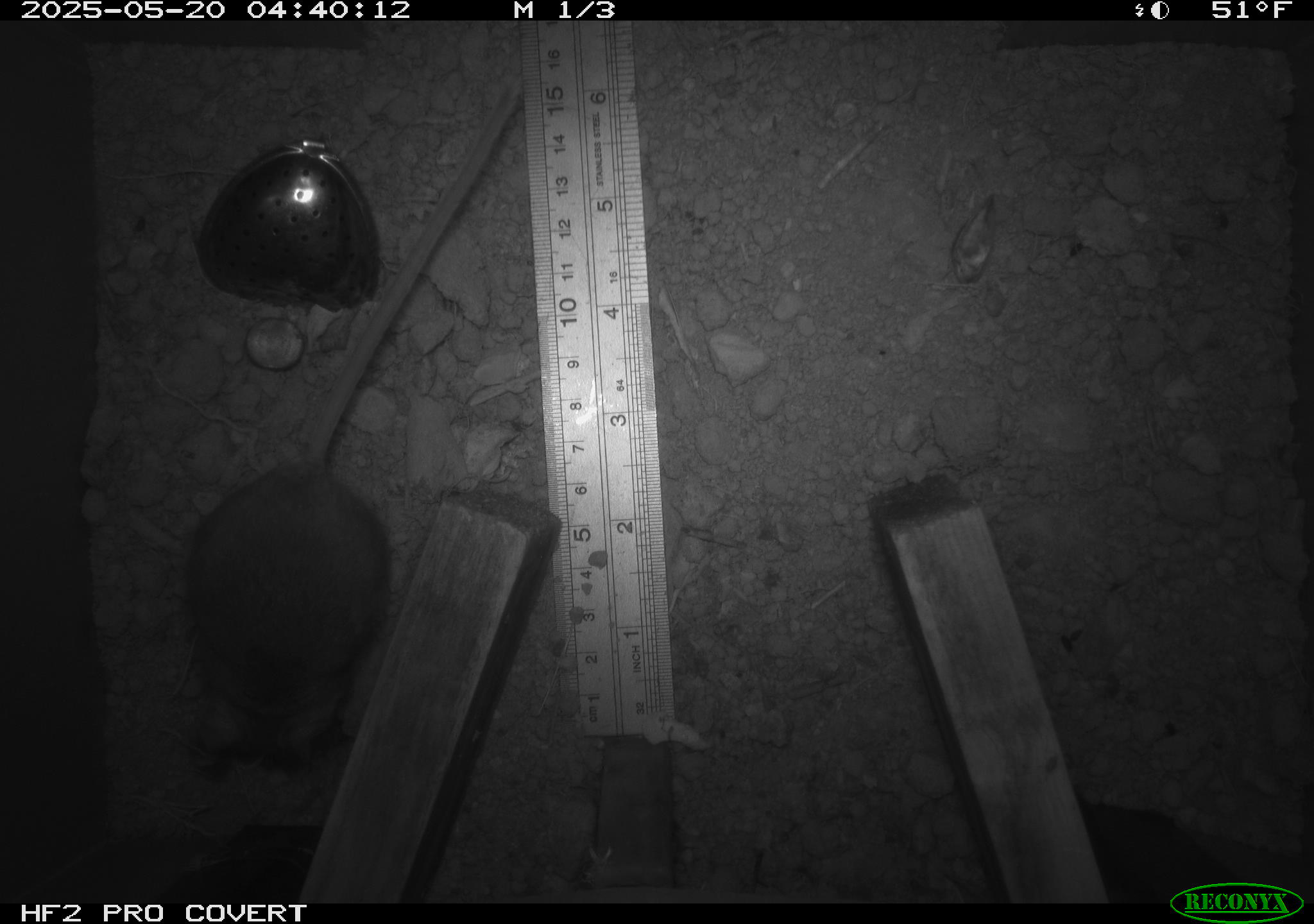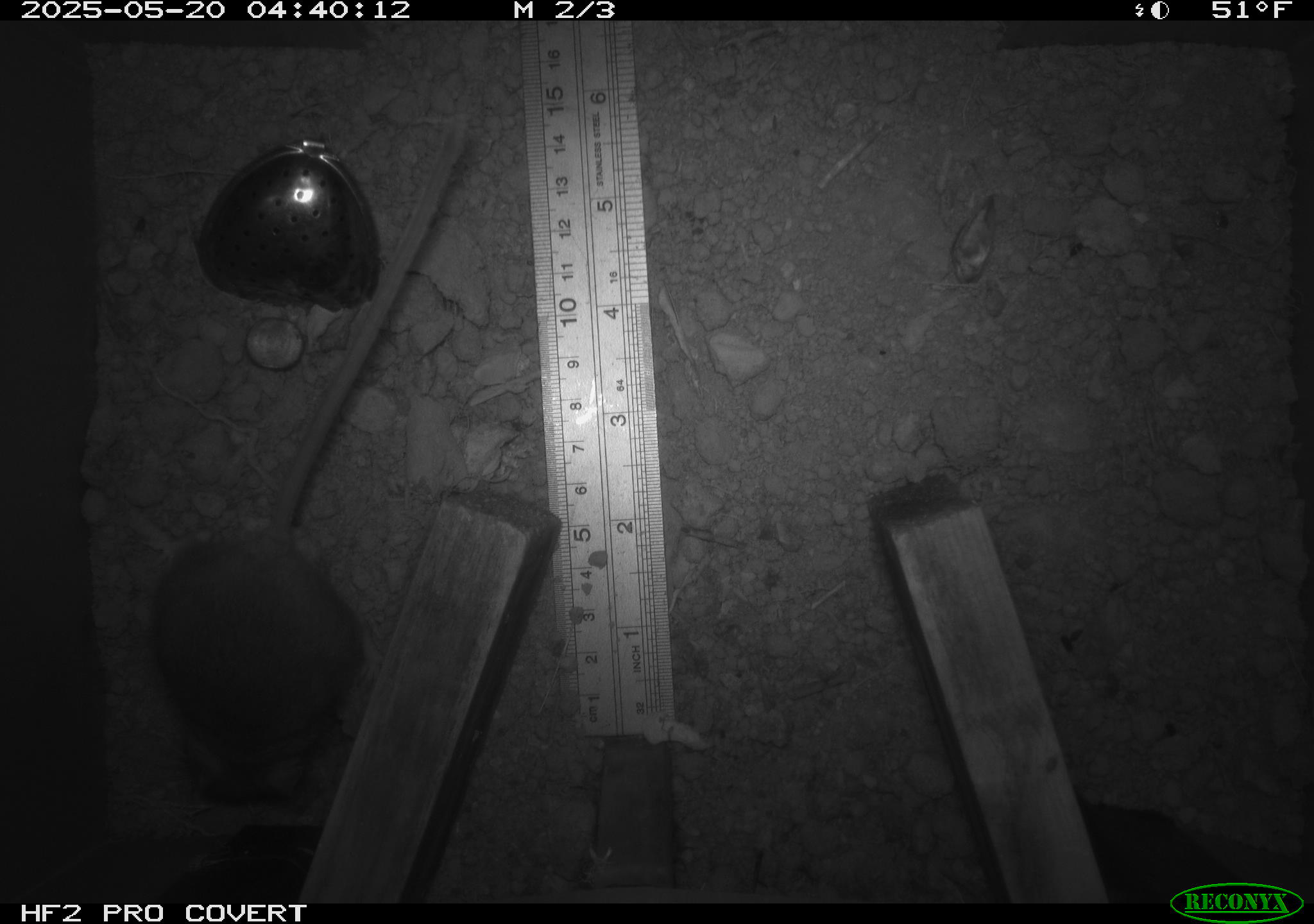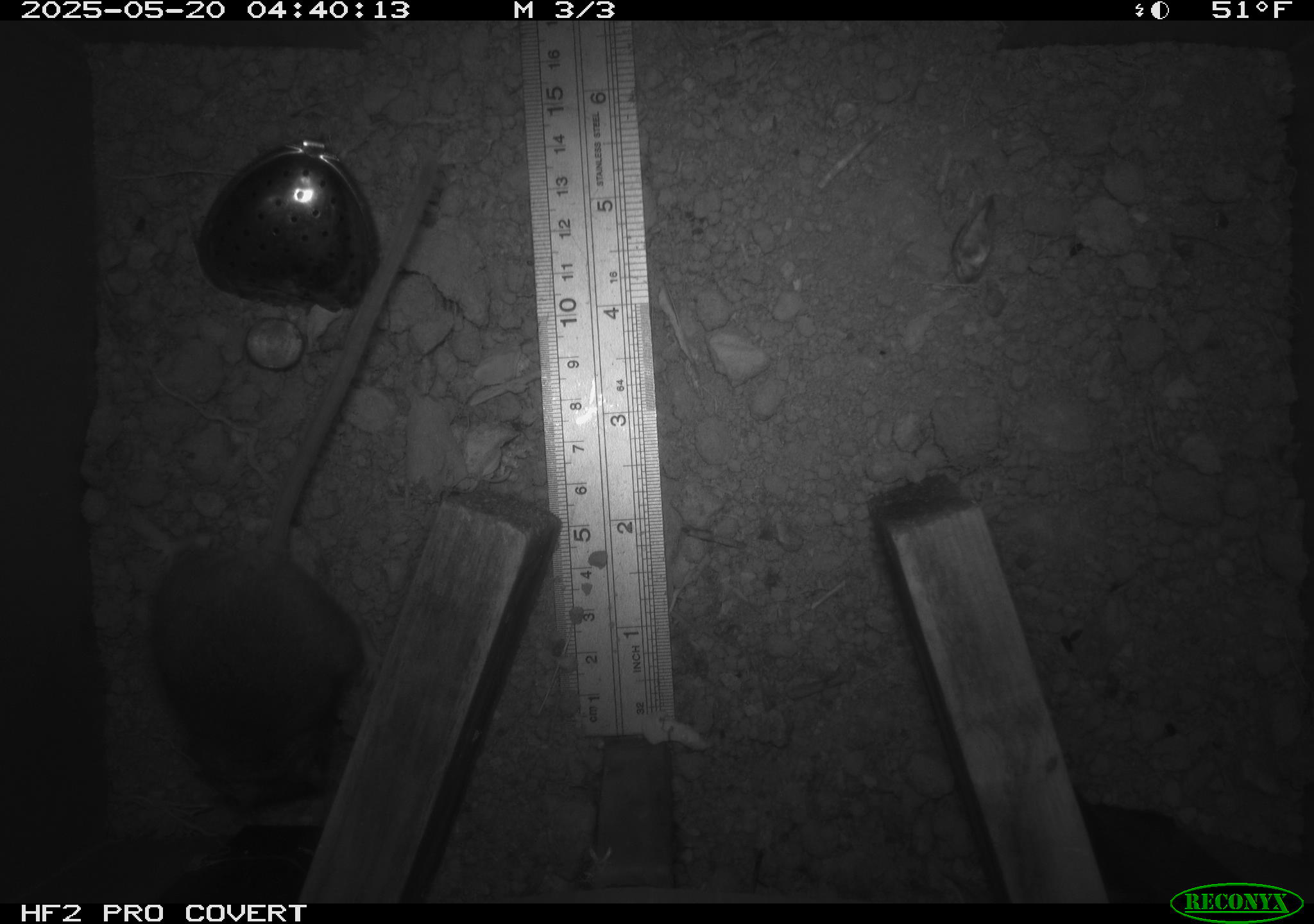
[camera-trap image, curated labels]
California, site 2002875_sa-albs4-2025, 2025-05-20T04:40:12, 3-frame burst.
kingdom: Animalia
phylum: Chordata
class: Mammalia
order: Rodentia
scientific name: Rodentia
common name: mouse species